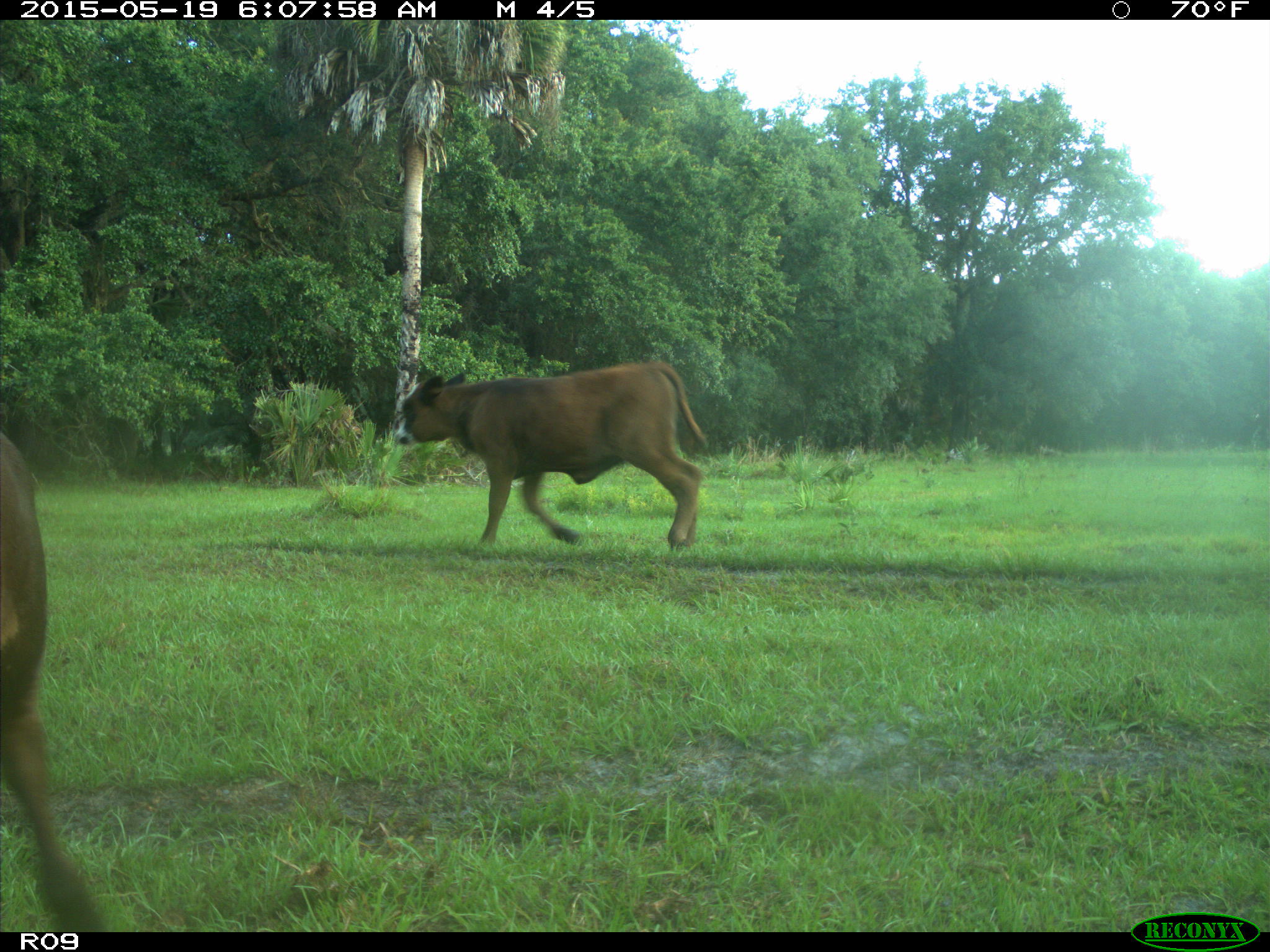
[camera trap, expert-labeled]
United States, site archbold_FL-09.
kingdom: Animalia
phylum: Chordata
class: Mammalia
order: Artiodactyla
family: Bovidae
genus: Bos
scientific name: Bos taurus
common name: domestic cow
Bos taurus (domestic cow).